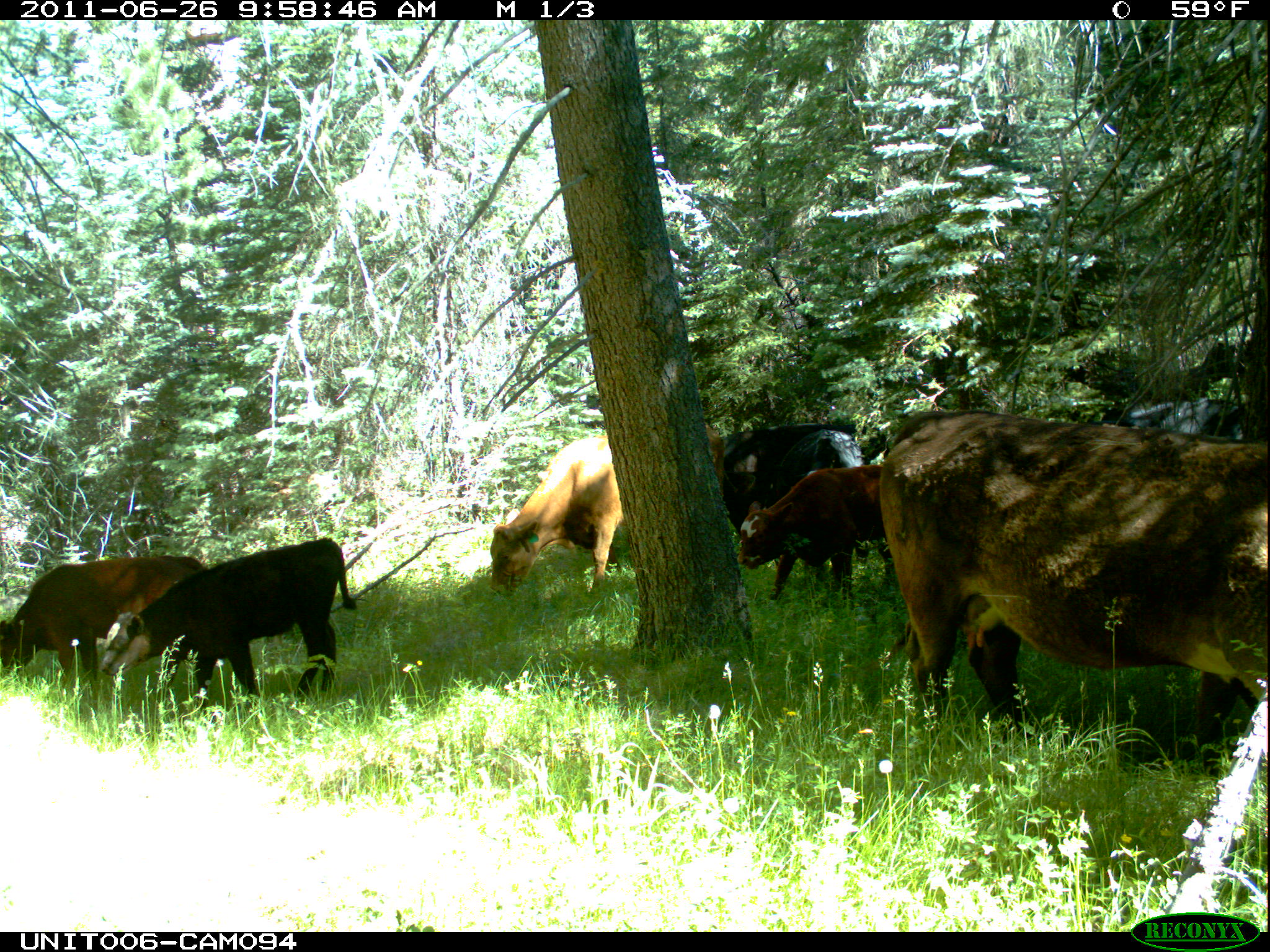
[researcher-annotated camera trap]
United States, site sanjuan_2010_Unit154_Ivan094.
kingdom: Animalia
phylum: Chordata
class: Mammalia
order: Artiodactyla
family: Bovidae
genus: Bos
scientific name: Bos taurus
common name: domestic cow